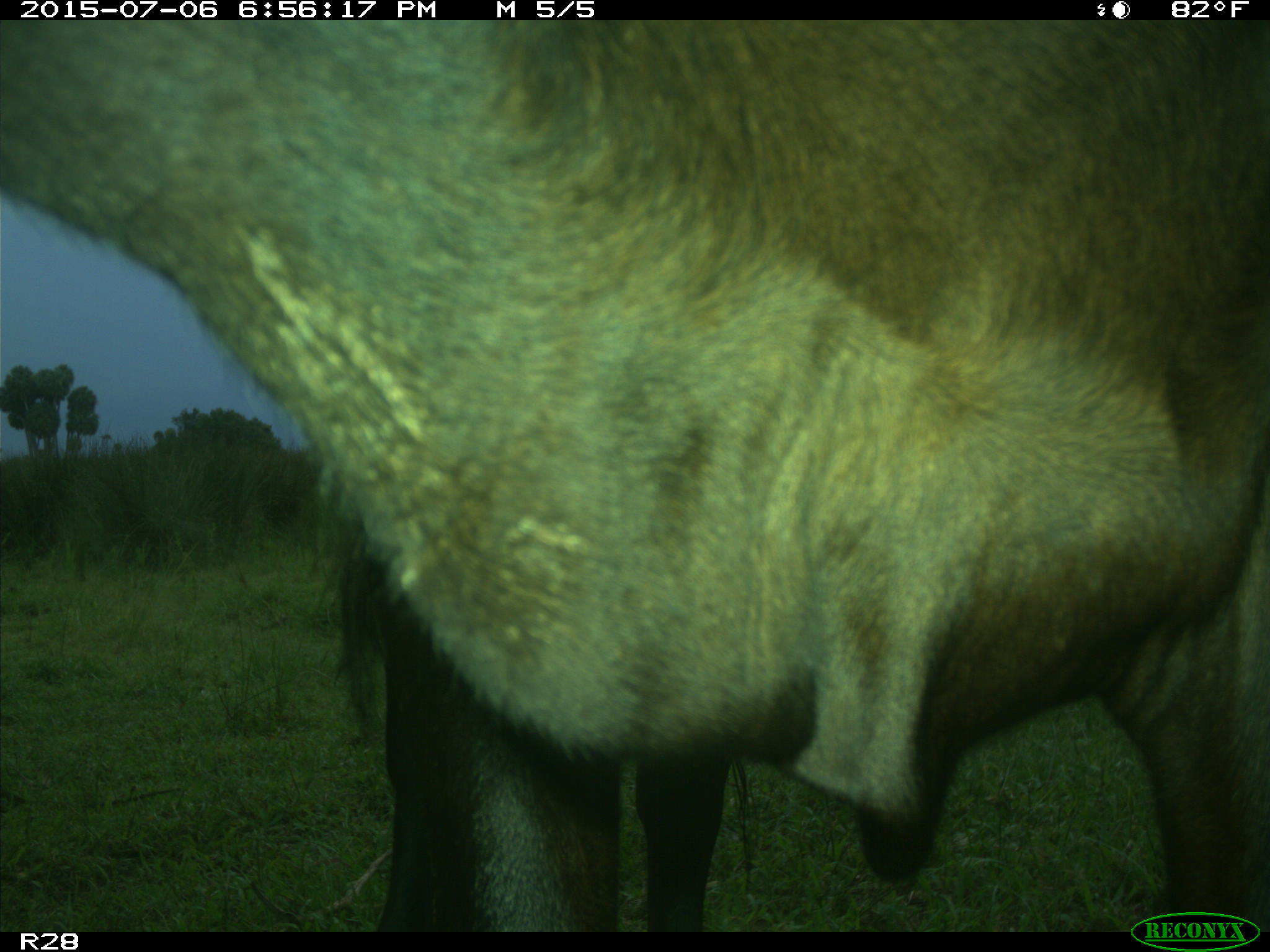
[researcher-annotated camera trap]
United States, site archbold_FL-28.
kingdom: Animalia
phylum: Chordata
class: Mammalia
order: Artiodactyla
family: Bovidae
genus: Bos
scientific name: Bos taurus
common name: domestic cow